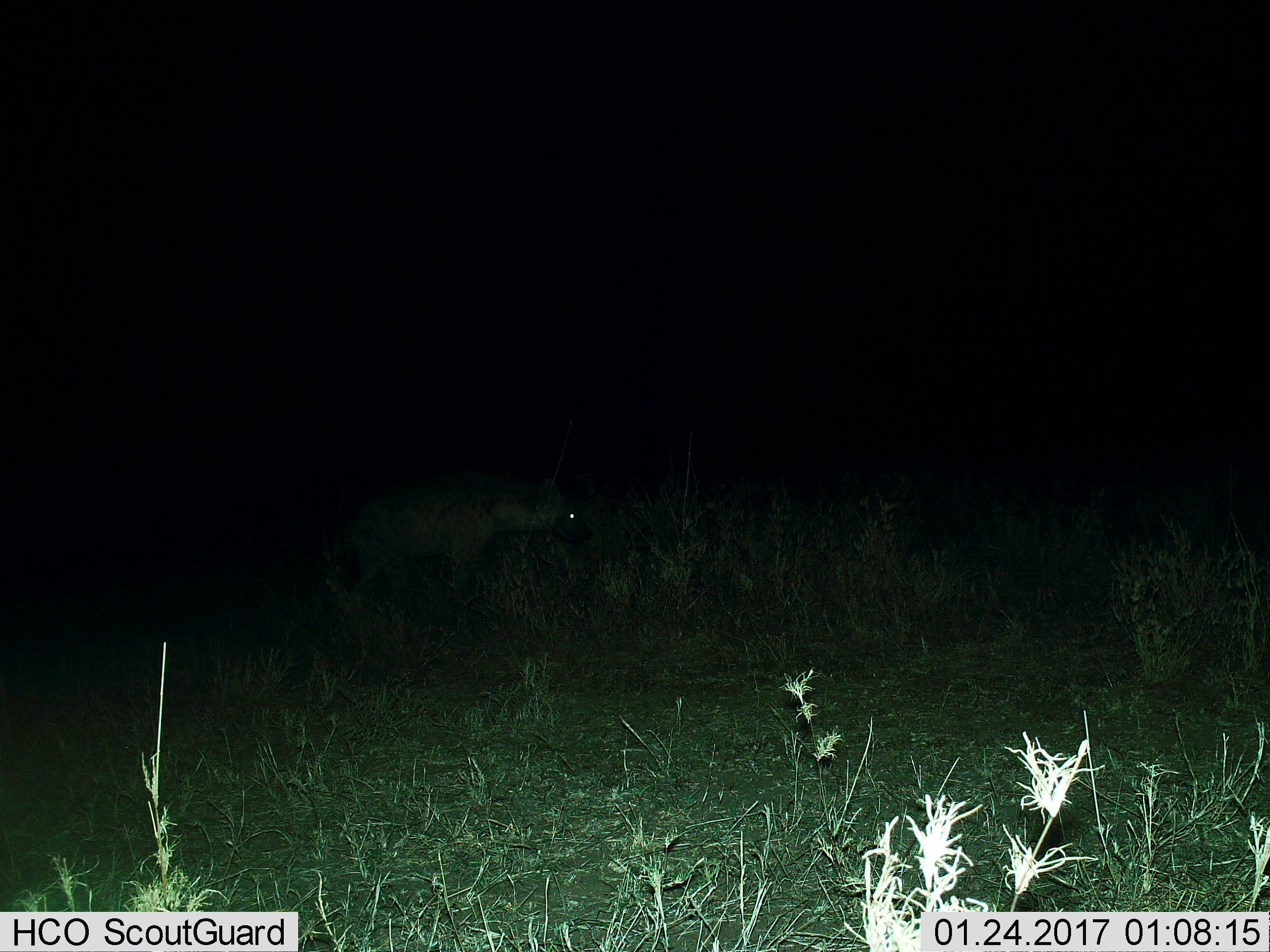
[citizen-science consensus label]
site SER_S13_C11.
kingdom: Animalia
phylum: Chordata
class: Mammalia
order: Carnivora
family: Hyaenidae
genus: Crocuta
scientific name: Crocuta crocuta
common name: spotted hyena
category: hyenaspotted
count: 1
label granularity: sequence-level